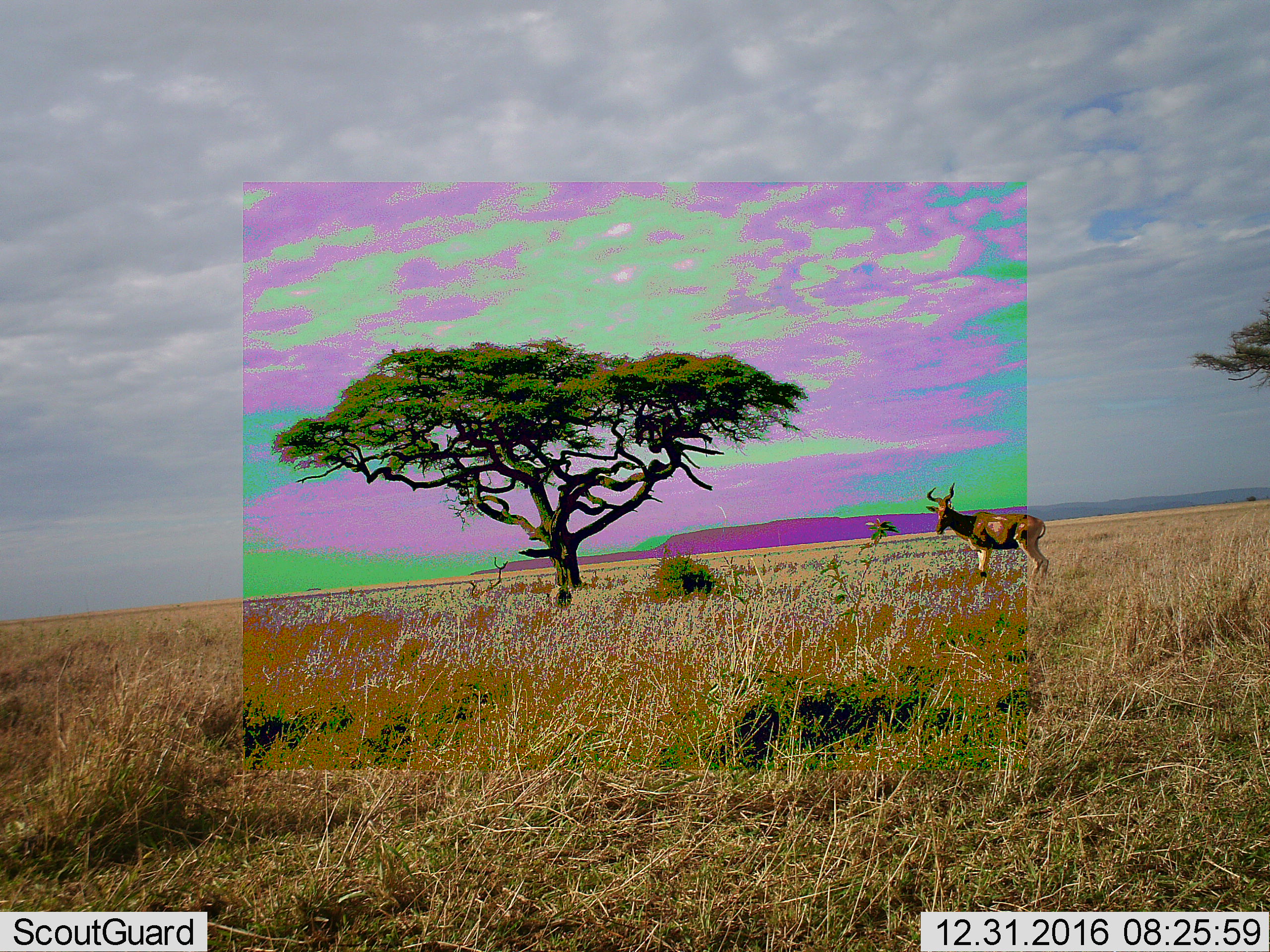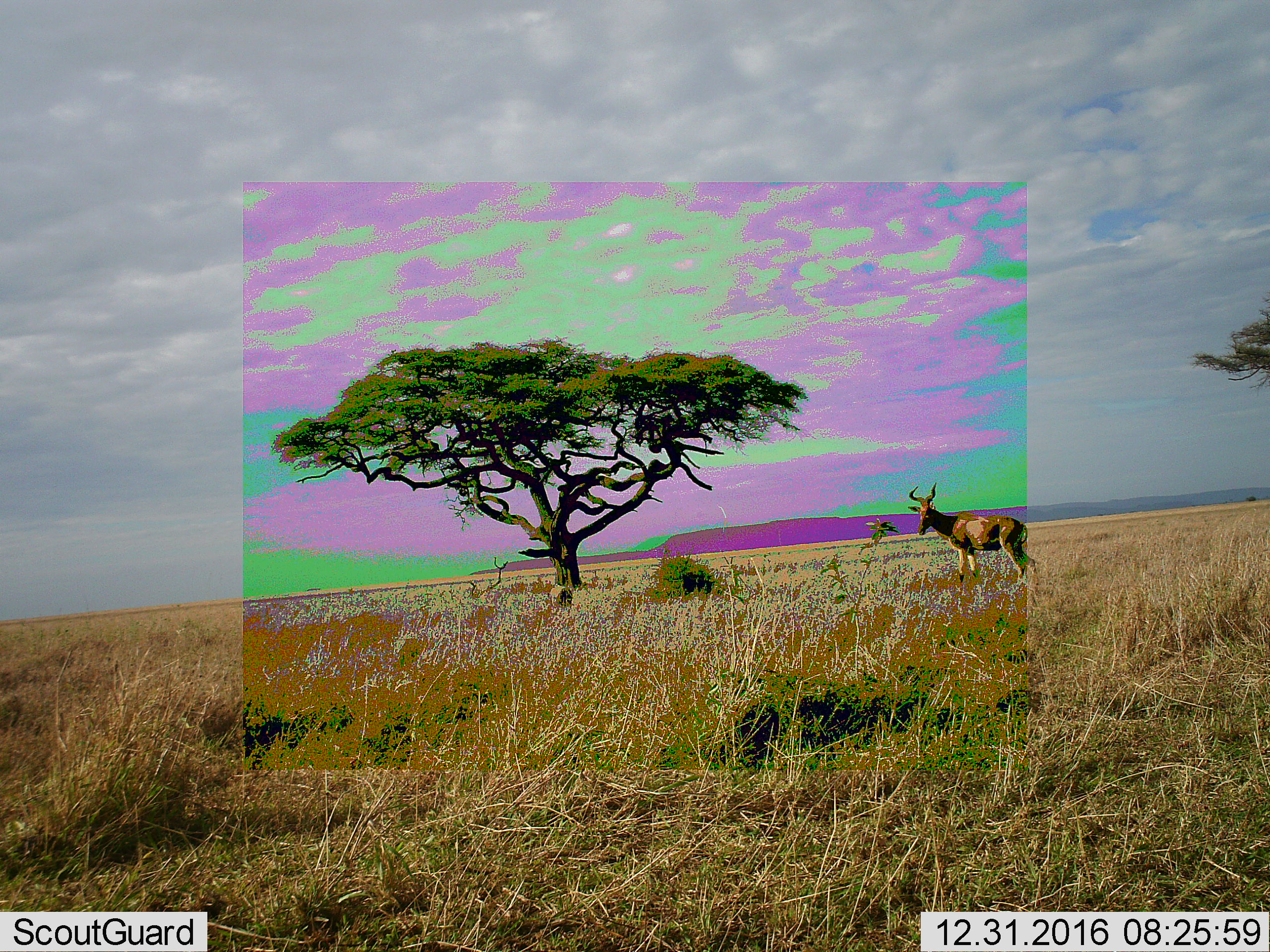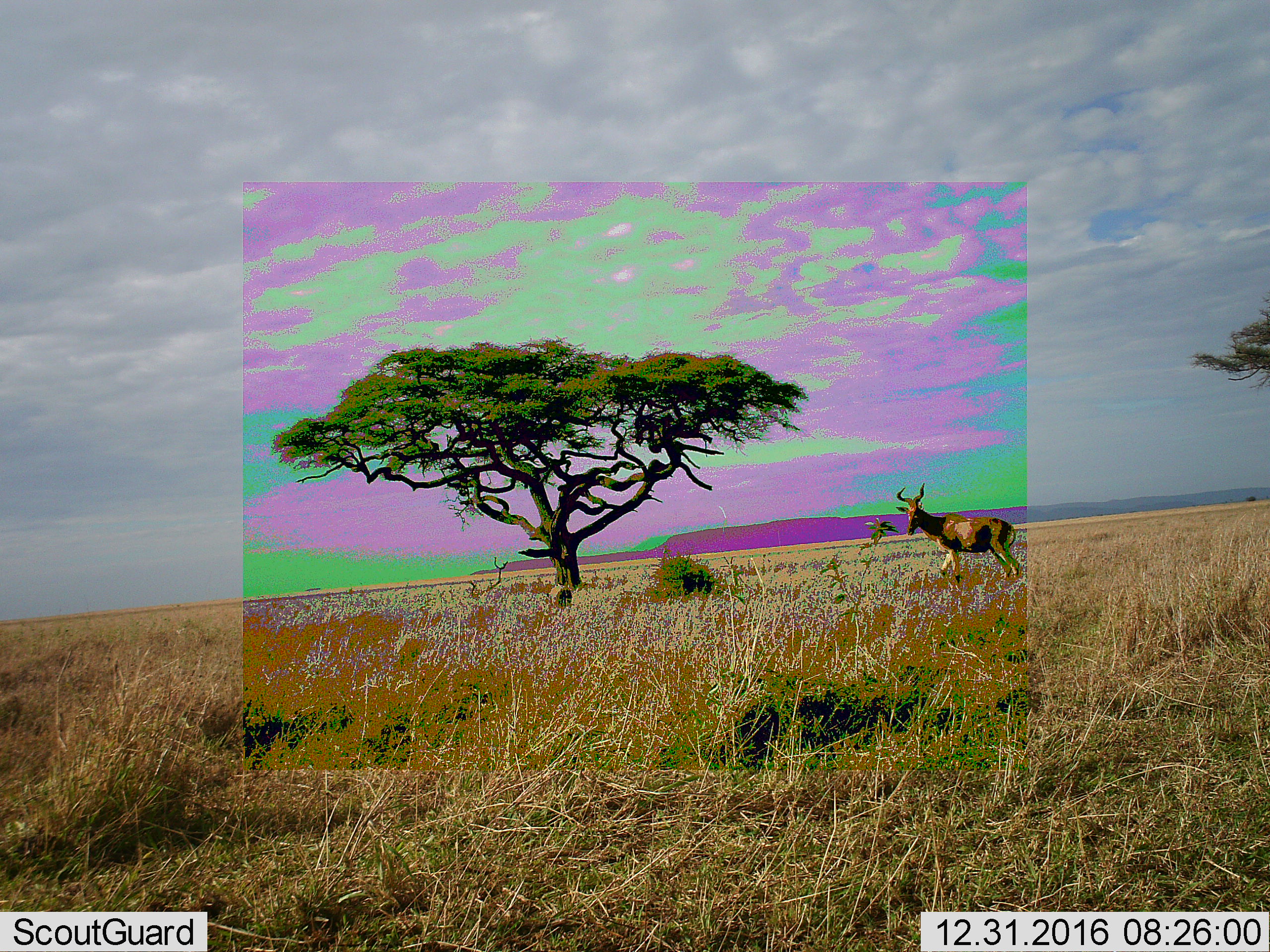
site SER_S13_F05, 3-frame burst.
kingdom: Animalia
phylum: Chordata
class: Mammalia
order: Artiodactyla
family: Bovidae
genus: Alcelaphus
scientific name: Alcelaphus buselaphus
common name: hartebeest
Hartebeest (Alcelaphus buselaphus), count 1. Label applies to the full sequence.